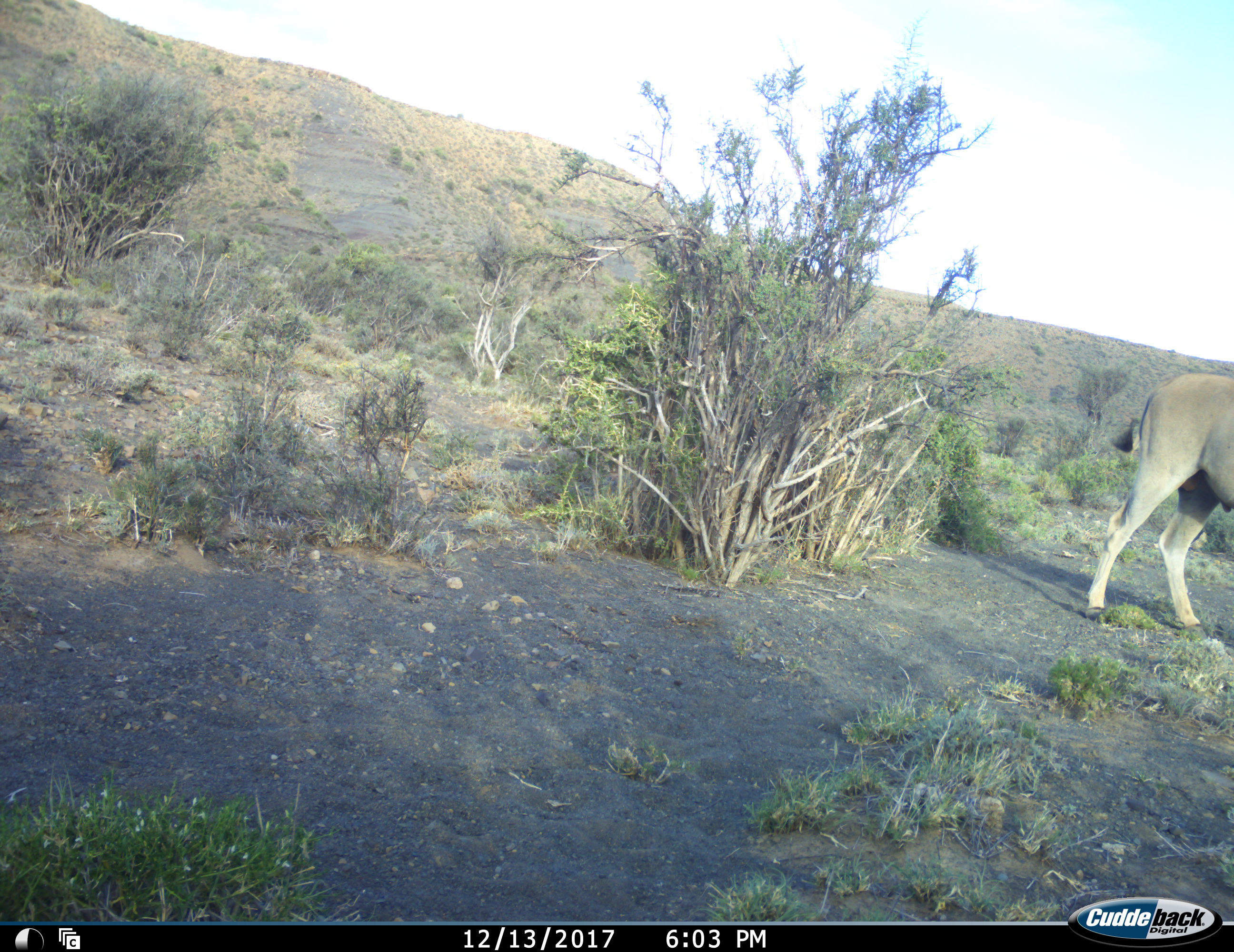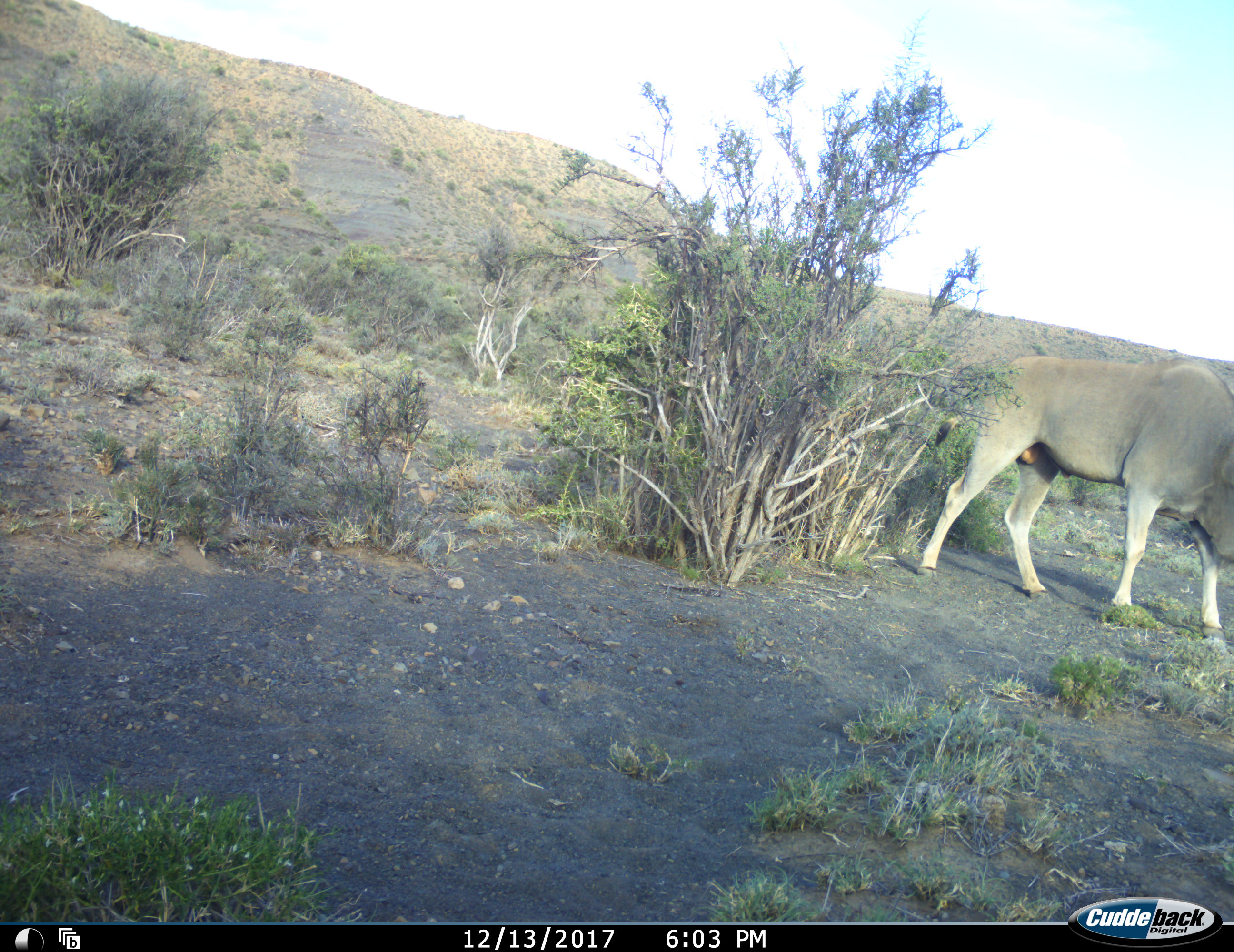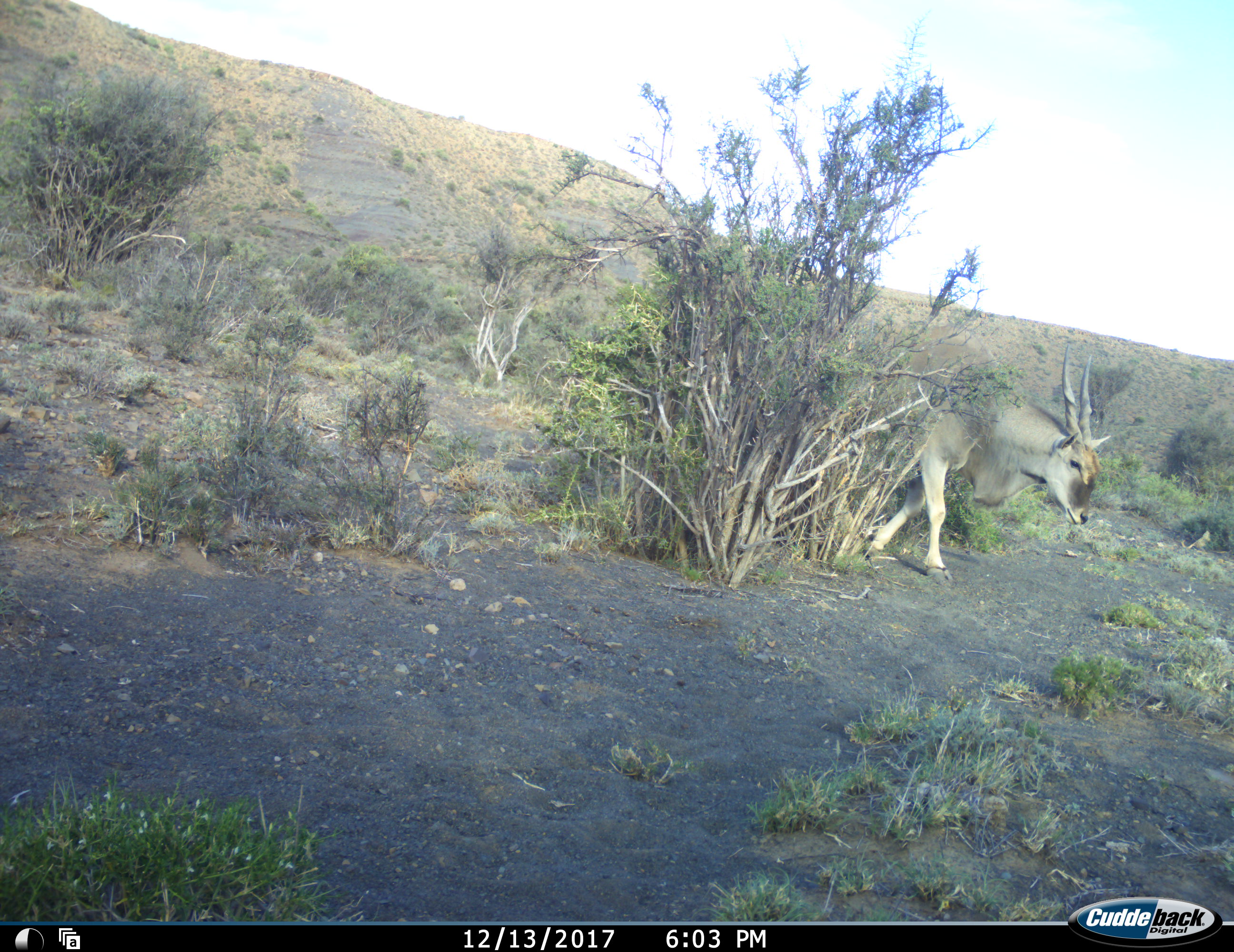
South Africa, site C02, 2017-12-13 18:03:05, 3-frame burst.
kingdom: Animalia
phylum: Chordata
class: Mammalia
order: Artiodactyla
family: Bovidae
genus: Tragelaphus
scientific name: Tragelaphus oryx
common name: eland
Eland (Tragelaphus oryx), count 1. Behavior (volunteer vote fractions): standing 0%, resting 0%, moving 100%, interacting 0%. Young present (vote fraction): 0%. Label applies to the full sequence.